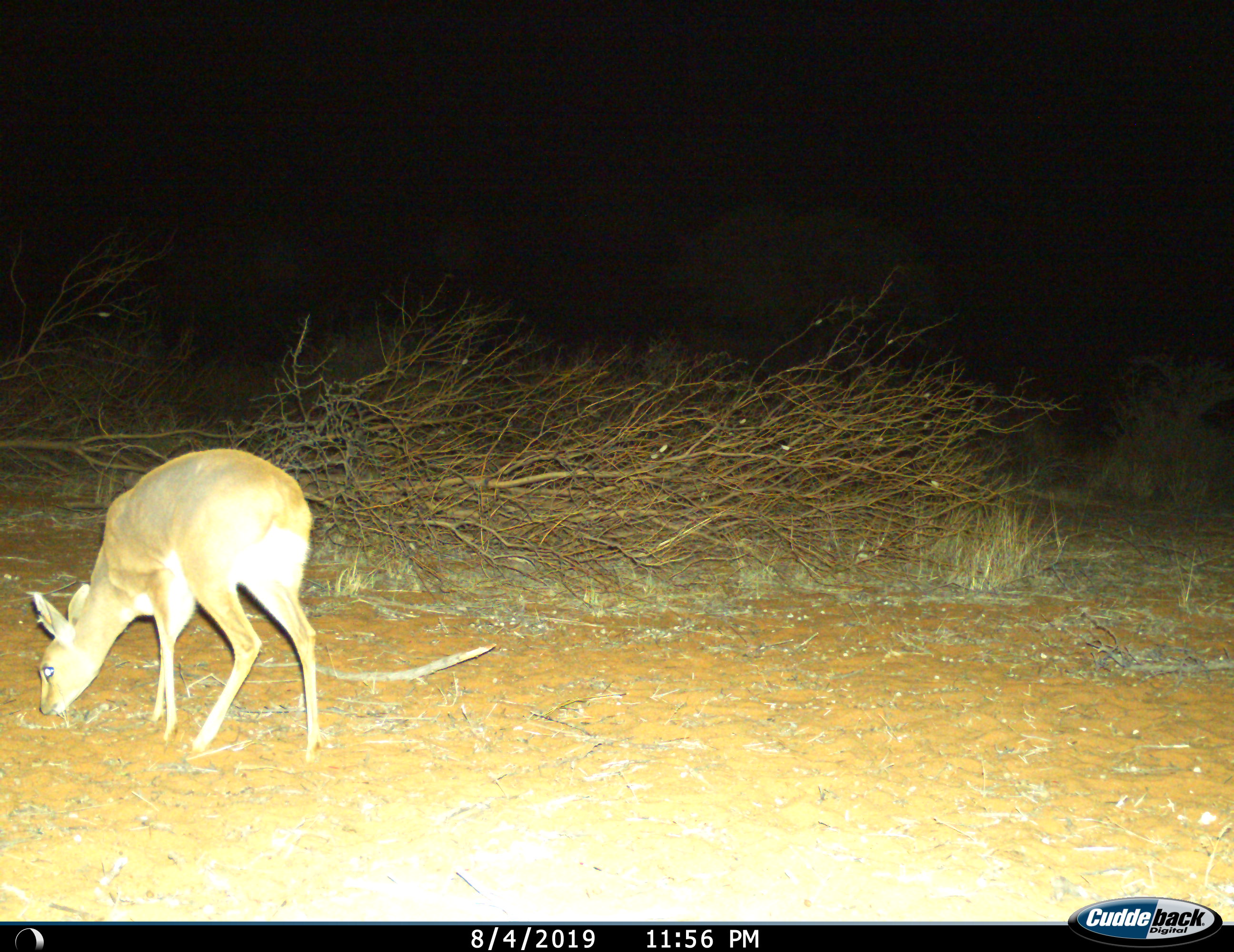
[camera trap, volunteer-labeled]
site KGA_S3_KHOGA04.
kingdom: Animalia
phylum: Chordata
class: Mammalia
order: Artiodactyla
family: Bovidae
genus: Raphicerus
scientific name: Raphicerus campestris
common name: steenbok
Steenbok (Raphicerus campestris), count 1. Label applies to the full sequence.